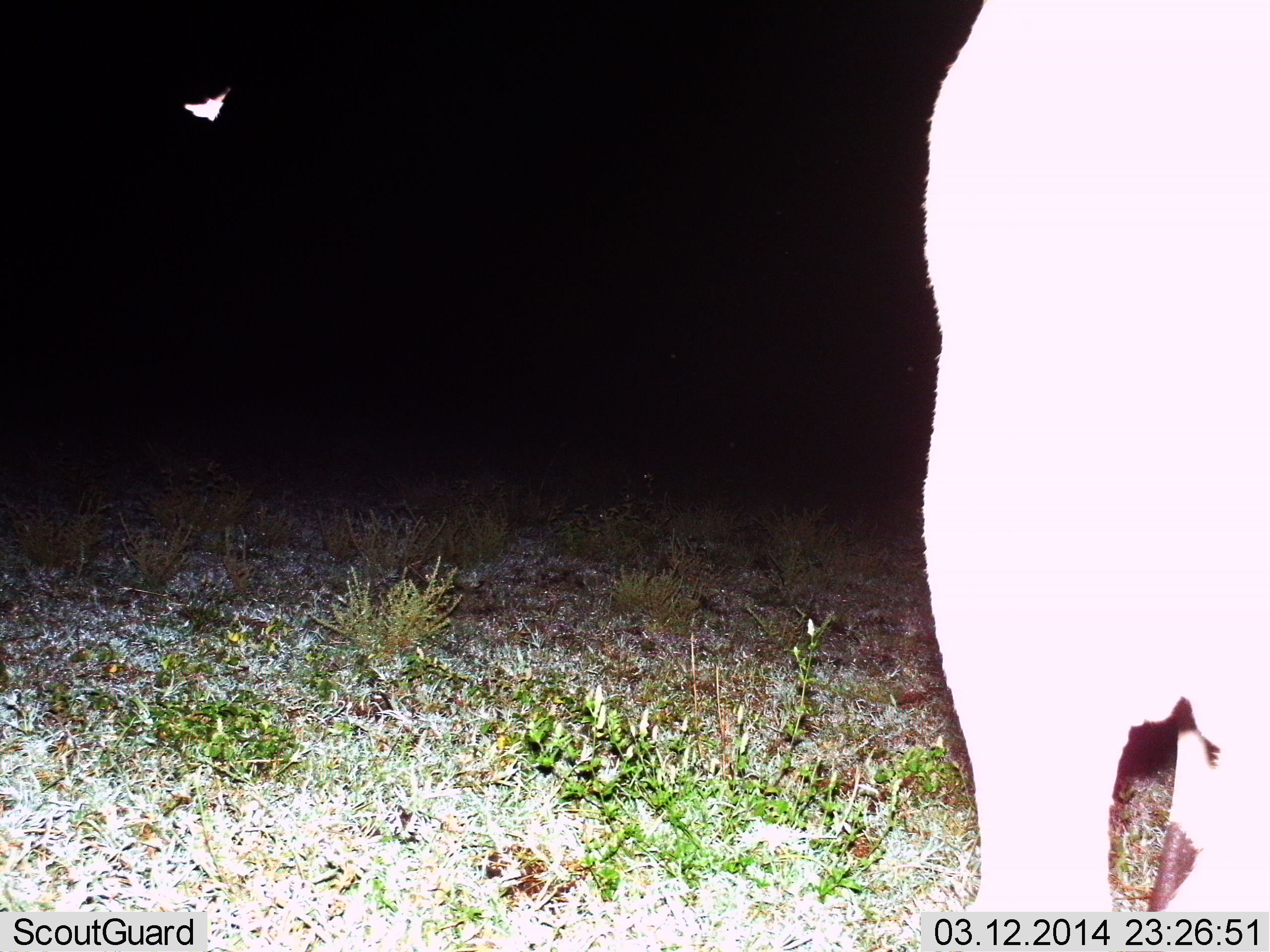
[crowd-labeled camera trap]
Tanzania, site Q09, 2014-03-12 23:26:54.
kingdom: Animalia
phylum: Chordata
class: Mammalia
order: Chiroptera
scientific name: Chiroptera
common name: bat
Bat (Chiroptera), count 1. Behavior (volunteer vote fractions): standing 0%, resting 0%, moving 100%, interacting 0%. Young present (vote fraction): 0%. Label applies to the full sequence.